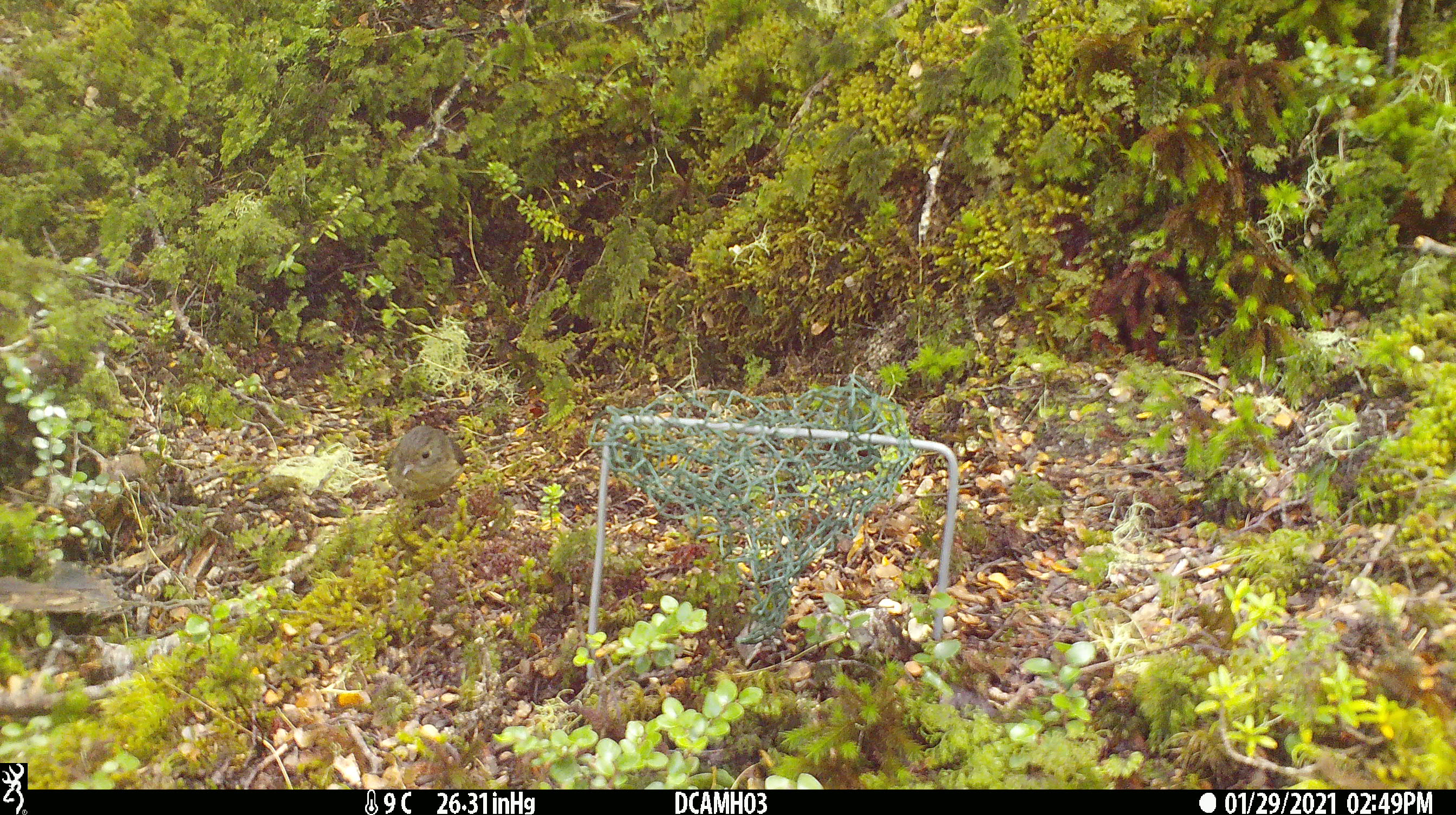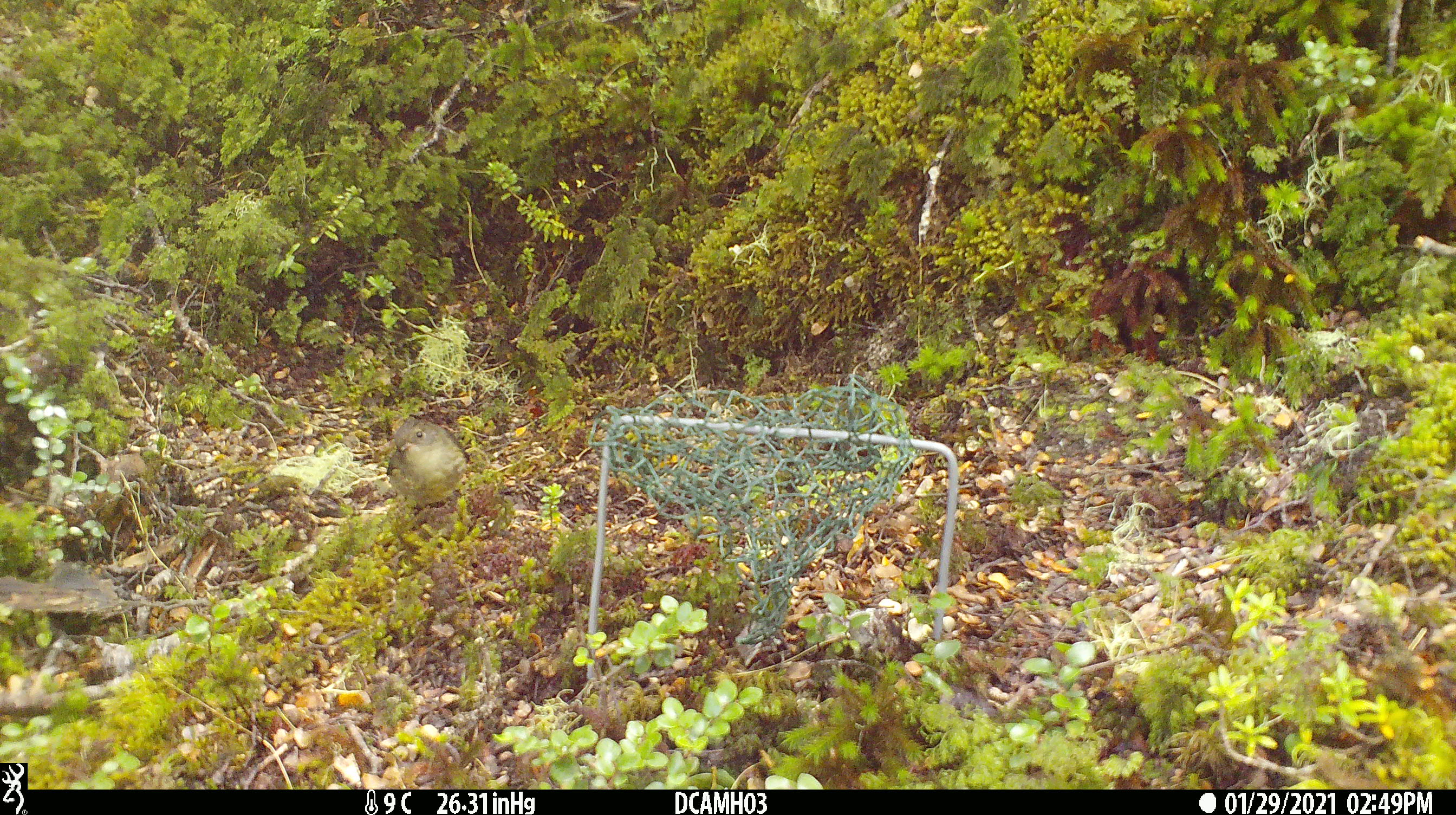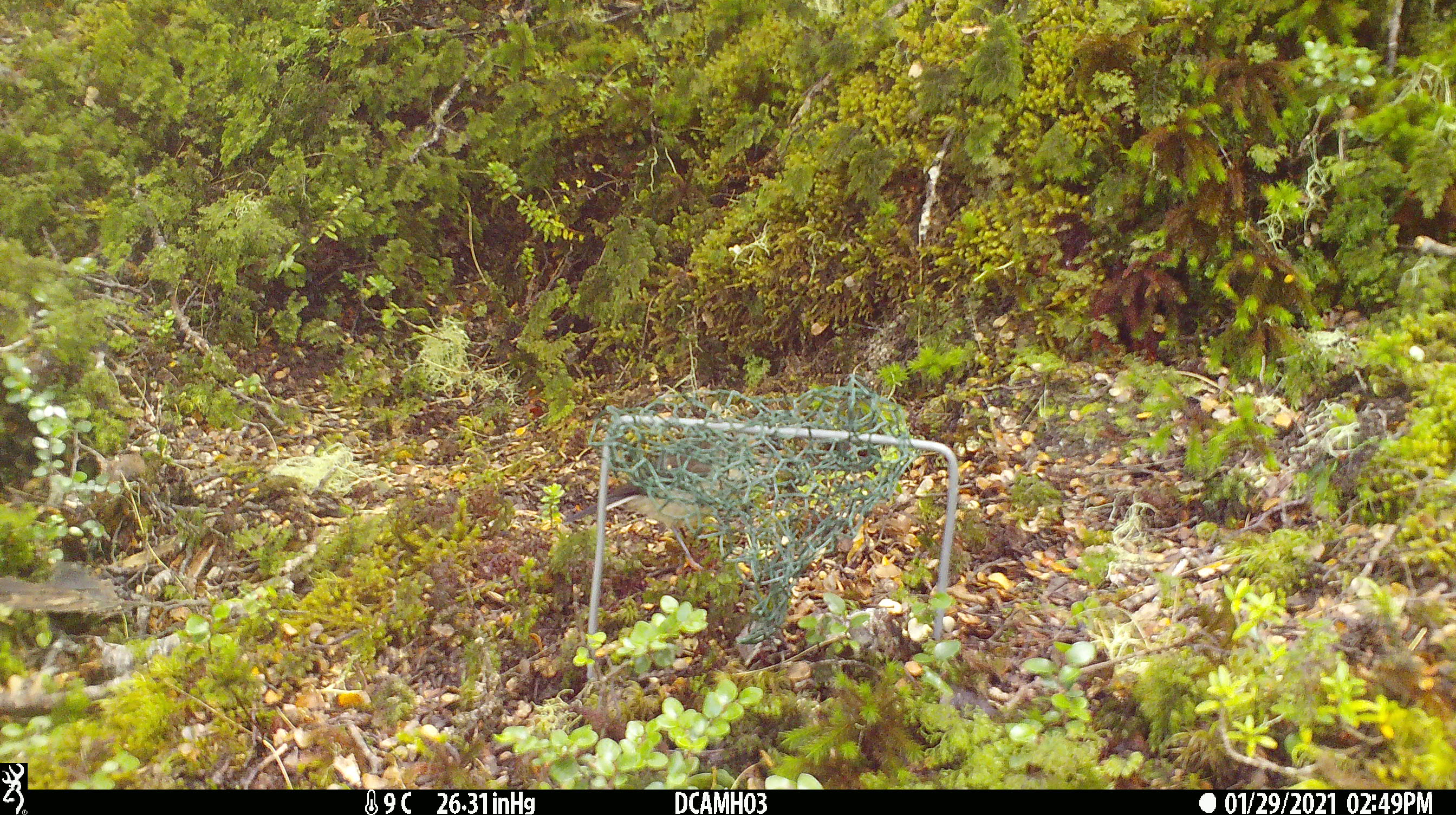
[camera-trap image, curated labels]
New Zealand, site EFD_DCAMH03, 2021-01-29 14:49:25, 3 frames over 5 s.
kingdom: Animalia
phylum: Chordata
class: Aves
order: Passeriformes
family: Petroicidae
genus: Petroica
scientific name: Petroica macrocephala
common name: tomtit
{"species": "tomtit (Petroica macrocephala)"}